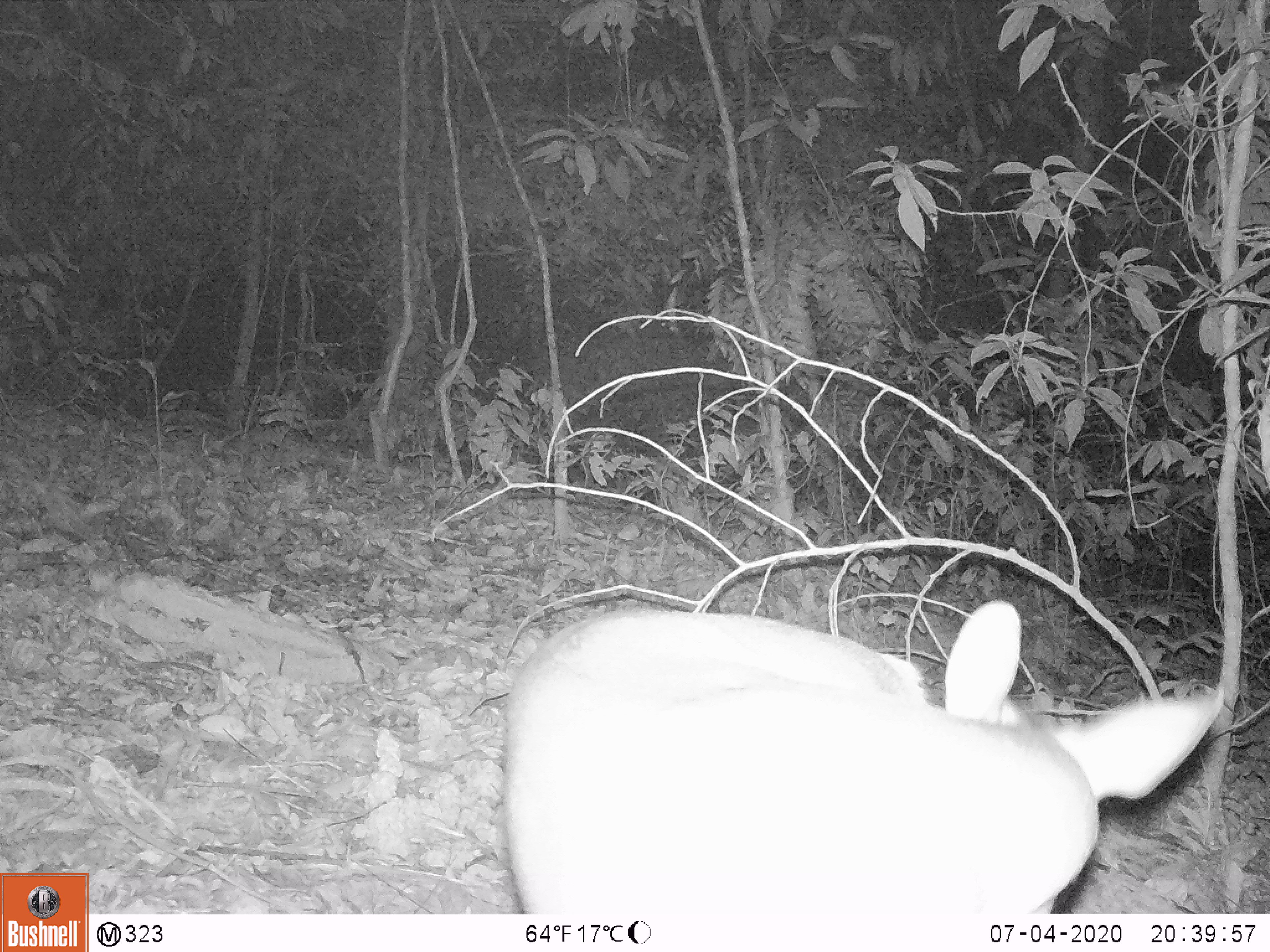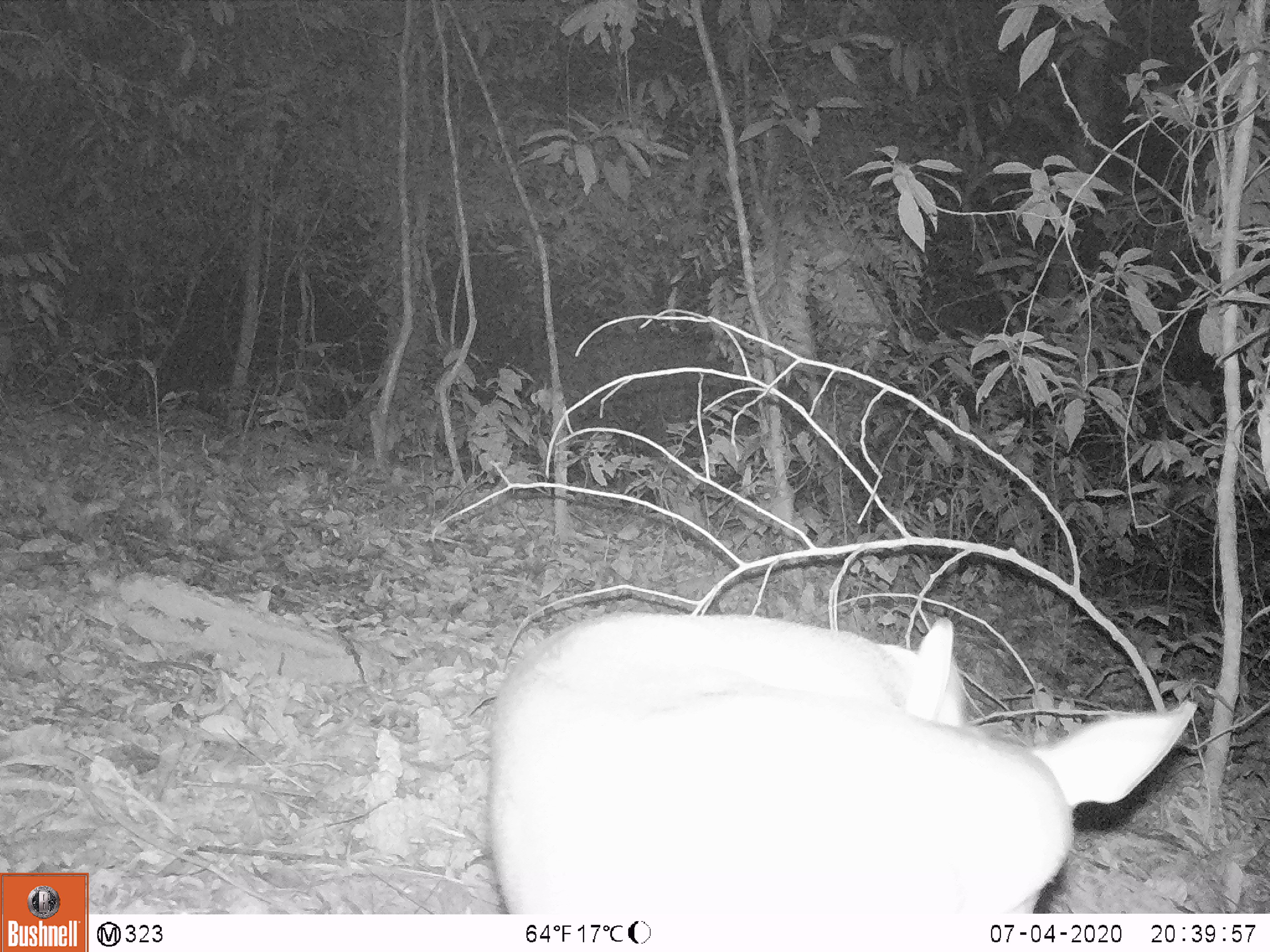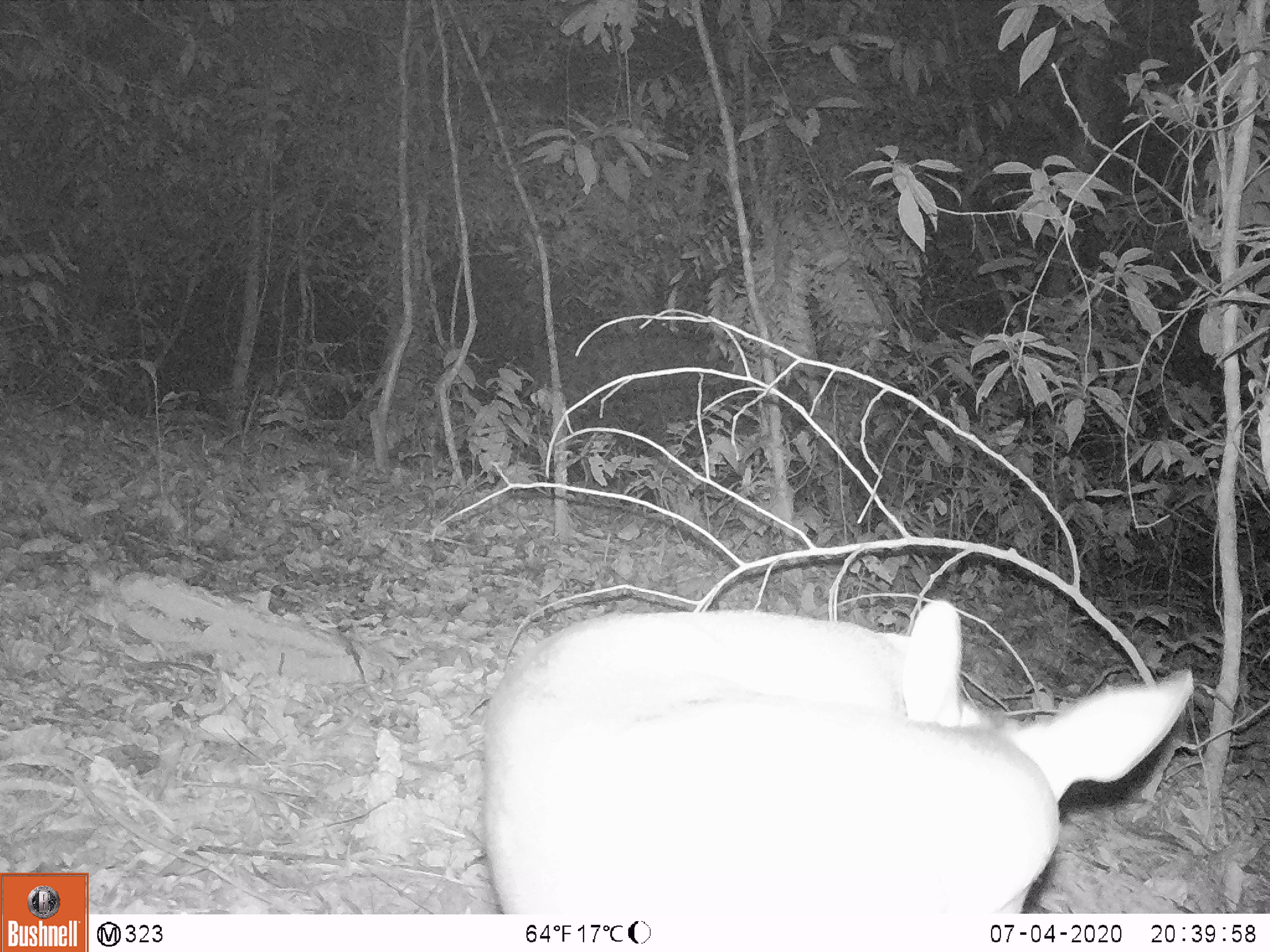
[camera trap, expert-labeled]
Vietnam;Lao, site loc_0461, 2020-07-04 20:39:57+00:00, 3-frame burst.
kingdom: Animalia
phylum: Chordata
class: Mammalia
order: Artiodactyla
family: Cervidae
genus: Muntiacus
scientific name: Muntiacus rooseveltorum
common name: roosevelt's muntjac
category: roosevelts muntjac group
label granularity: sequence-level